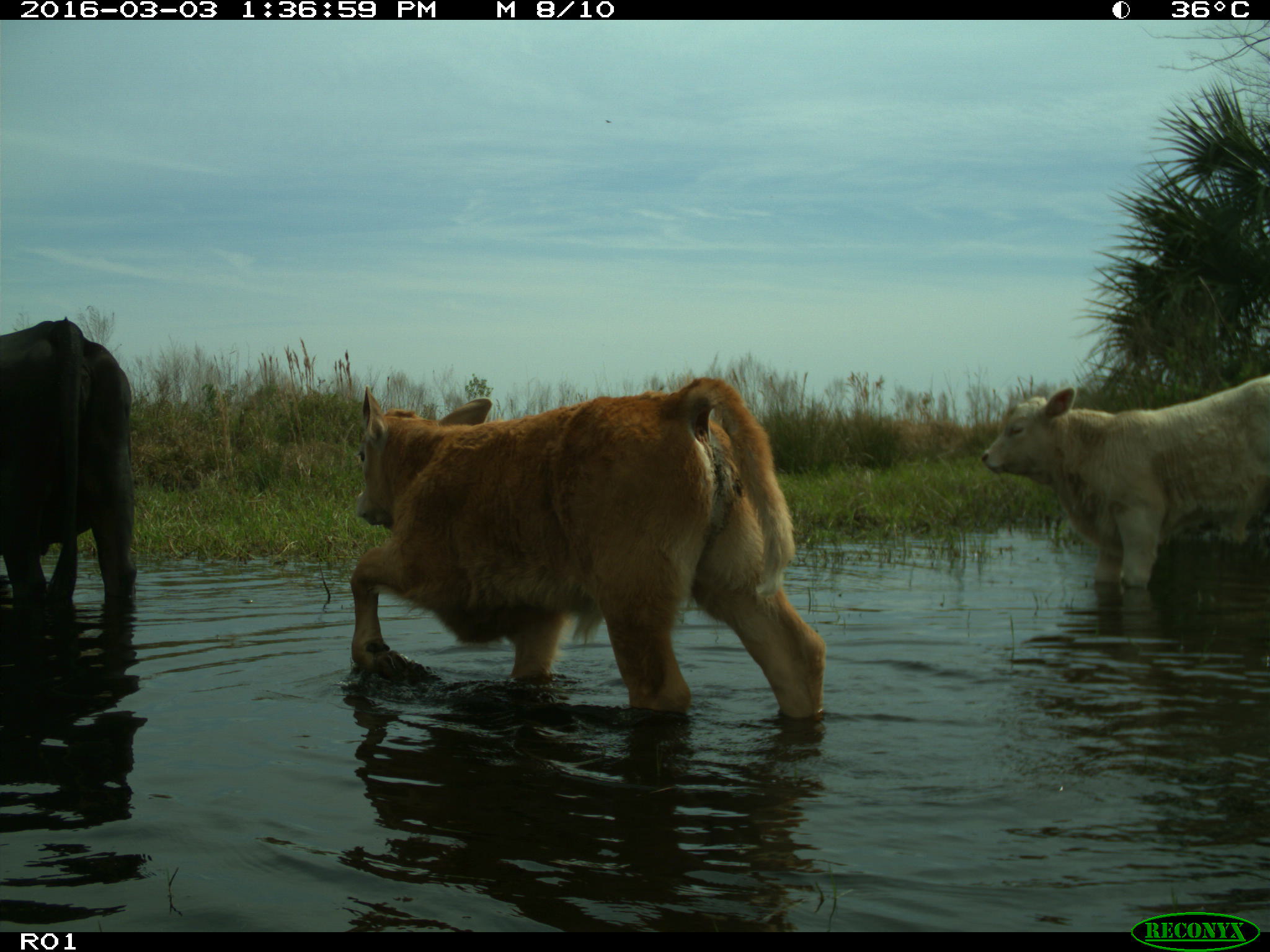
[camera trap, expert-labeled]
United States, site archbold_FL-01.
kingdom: Animalia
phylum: Chordata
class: Mammalia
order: Artiodactyla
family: Bovidae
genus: Bos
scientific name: Bos taurus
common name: domestic cow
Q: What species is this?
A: Bos taurus (domestic cow).